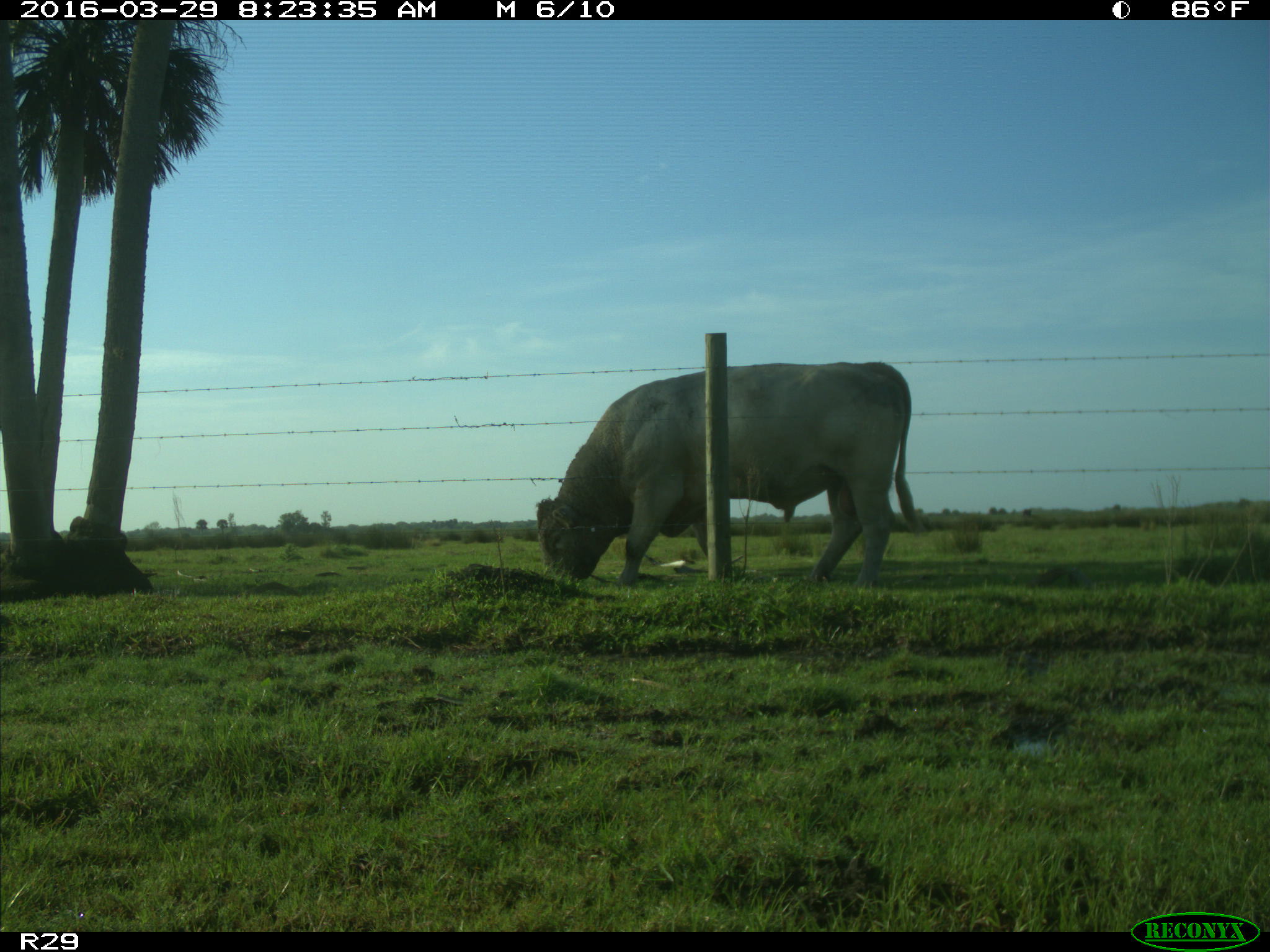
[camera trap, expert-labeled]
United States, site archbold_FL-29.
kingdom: Animalia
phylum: Chordata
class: Mammalia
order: Artiodactyla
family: Bovidae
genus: Bos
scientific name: Bos taurus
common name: domestic cow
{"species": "Bos taurus (domestic cow)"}